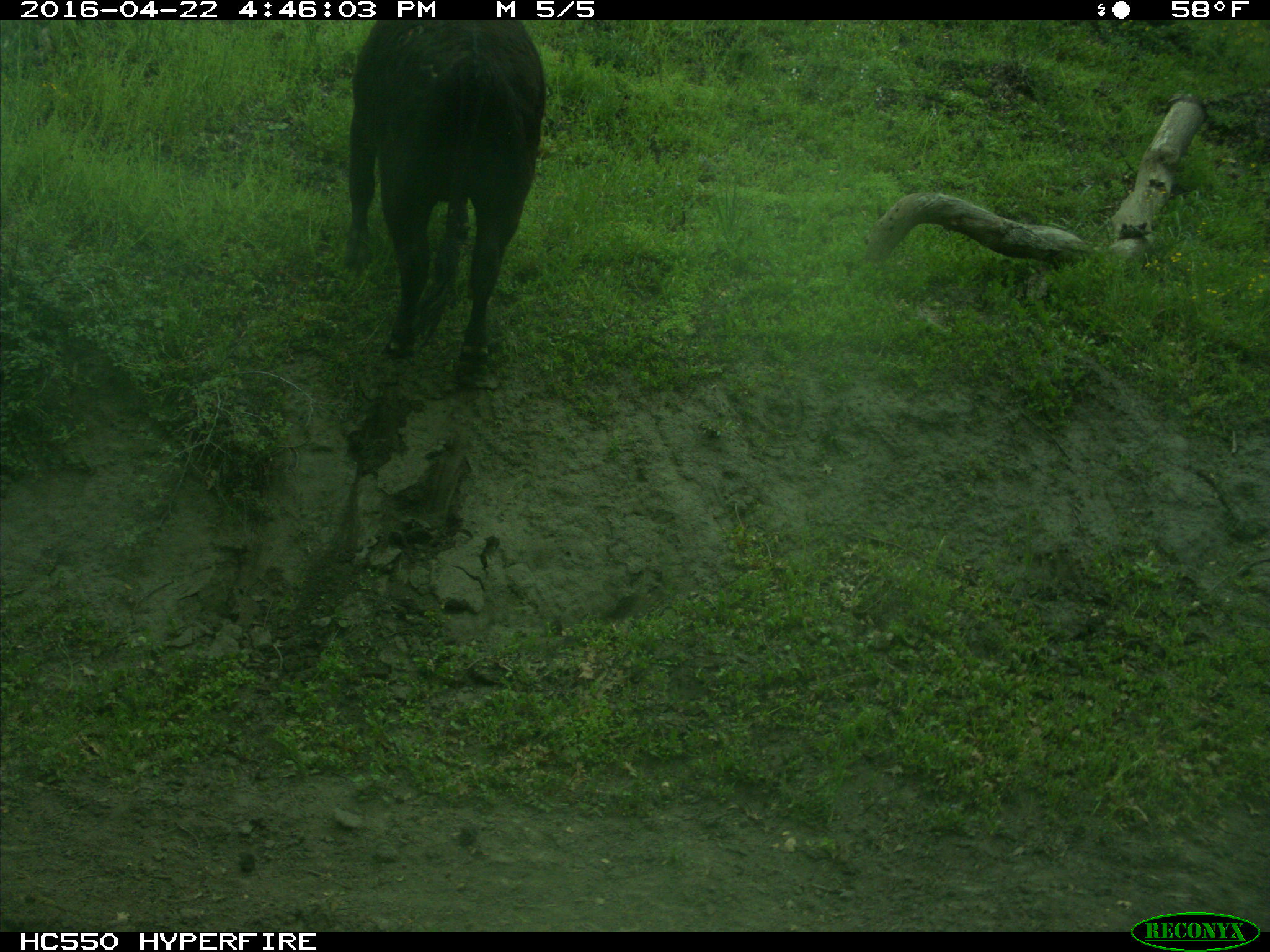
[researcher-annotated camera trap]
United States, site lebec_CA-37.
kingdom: Animalia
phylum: Chordata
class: Mammalia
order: Artiodactyla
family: Bovidae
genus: Bos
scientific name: Bos taurus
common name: domestic cow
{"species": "Bos taurus (domestic cow)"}